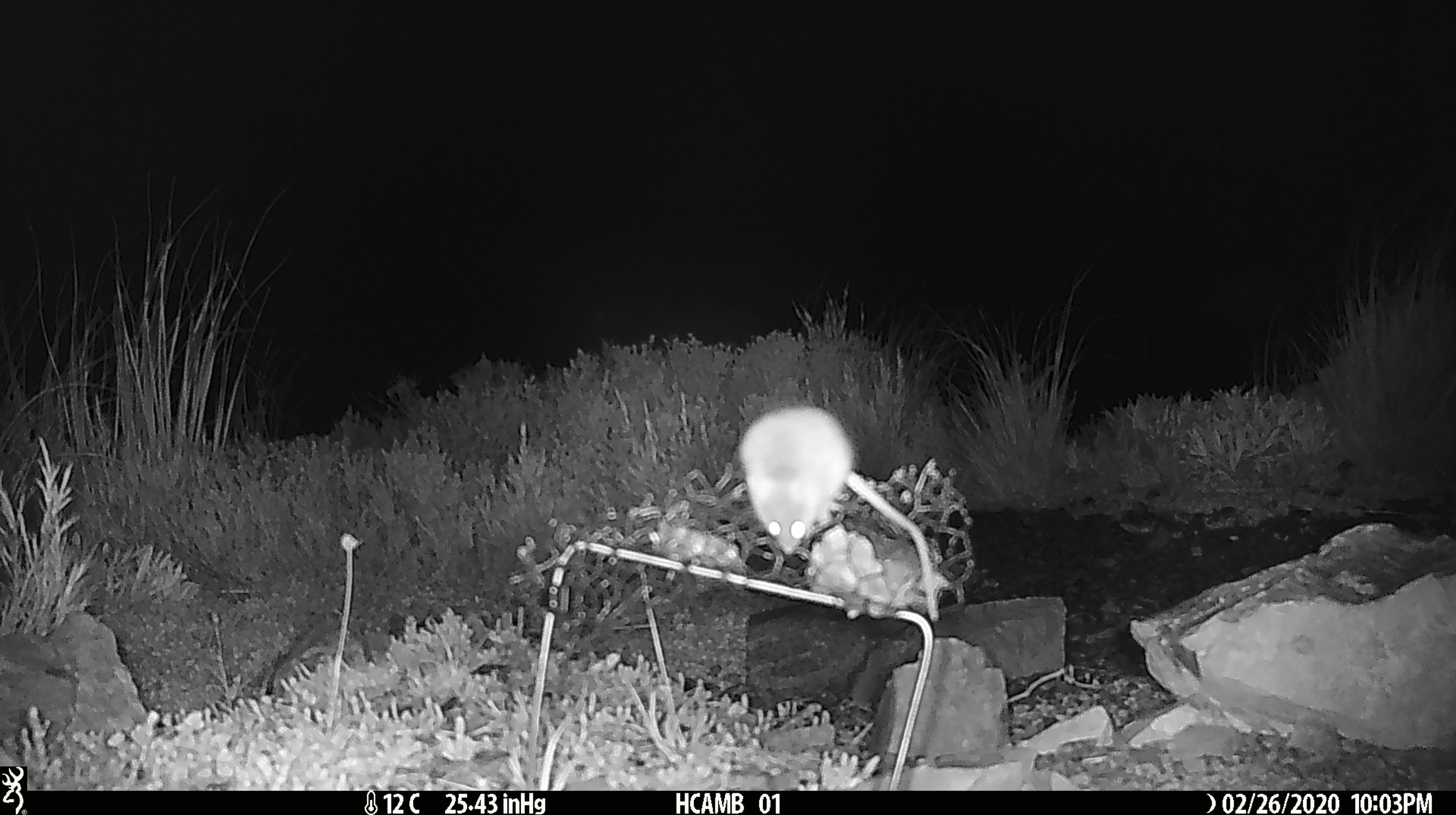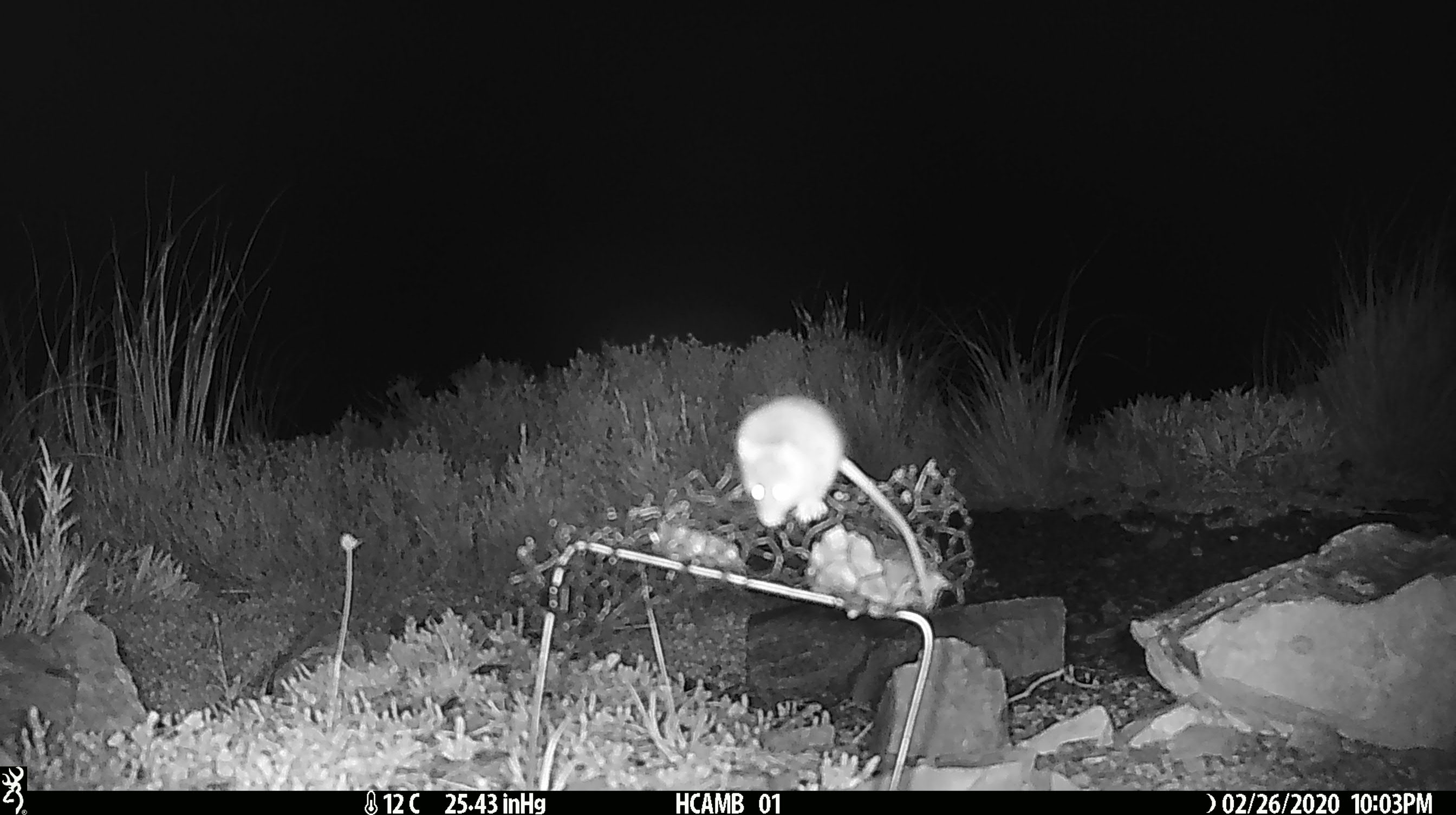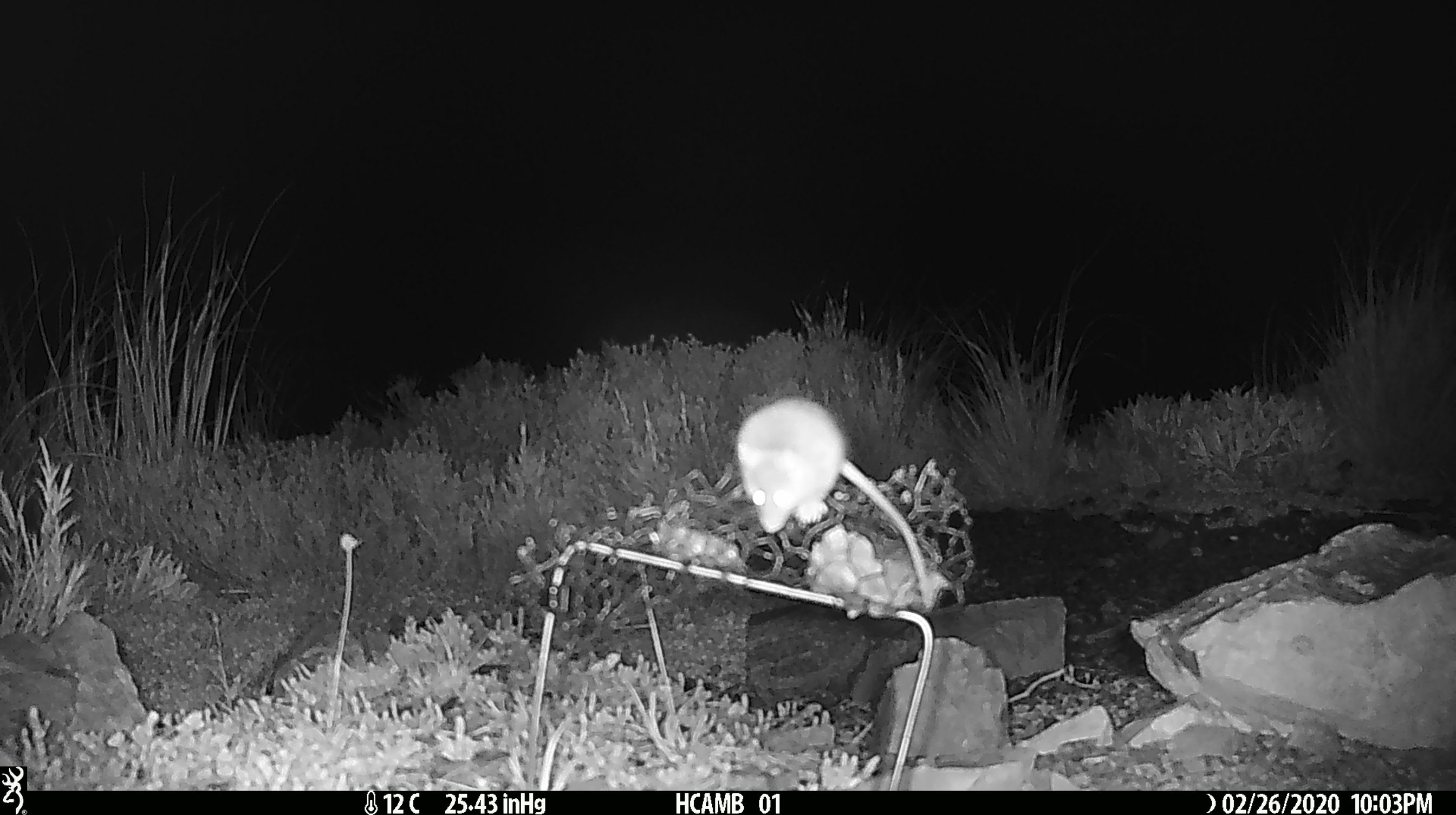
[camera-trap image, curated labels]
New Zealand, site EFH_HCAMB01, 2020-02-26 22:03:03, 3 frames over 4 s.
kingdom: Animalia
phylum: Chordata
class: Mammalia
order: Rodentia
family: Muridae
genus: Mus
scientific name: Mus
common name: mouse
Mouse (Mus).